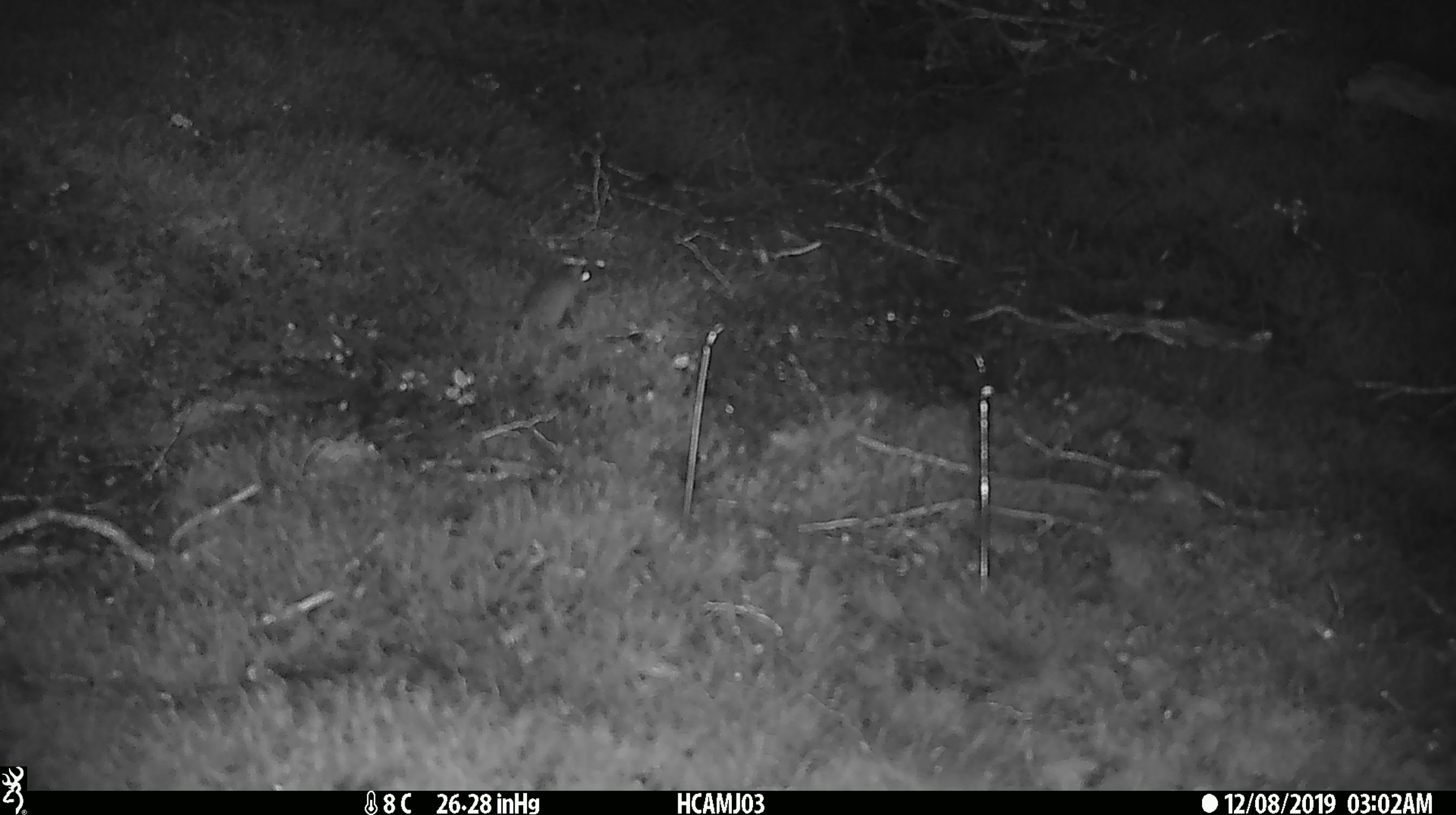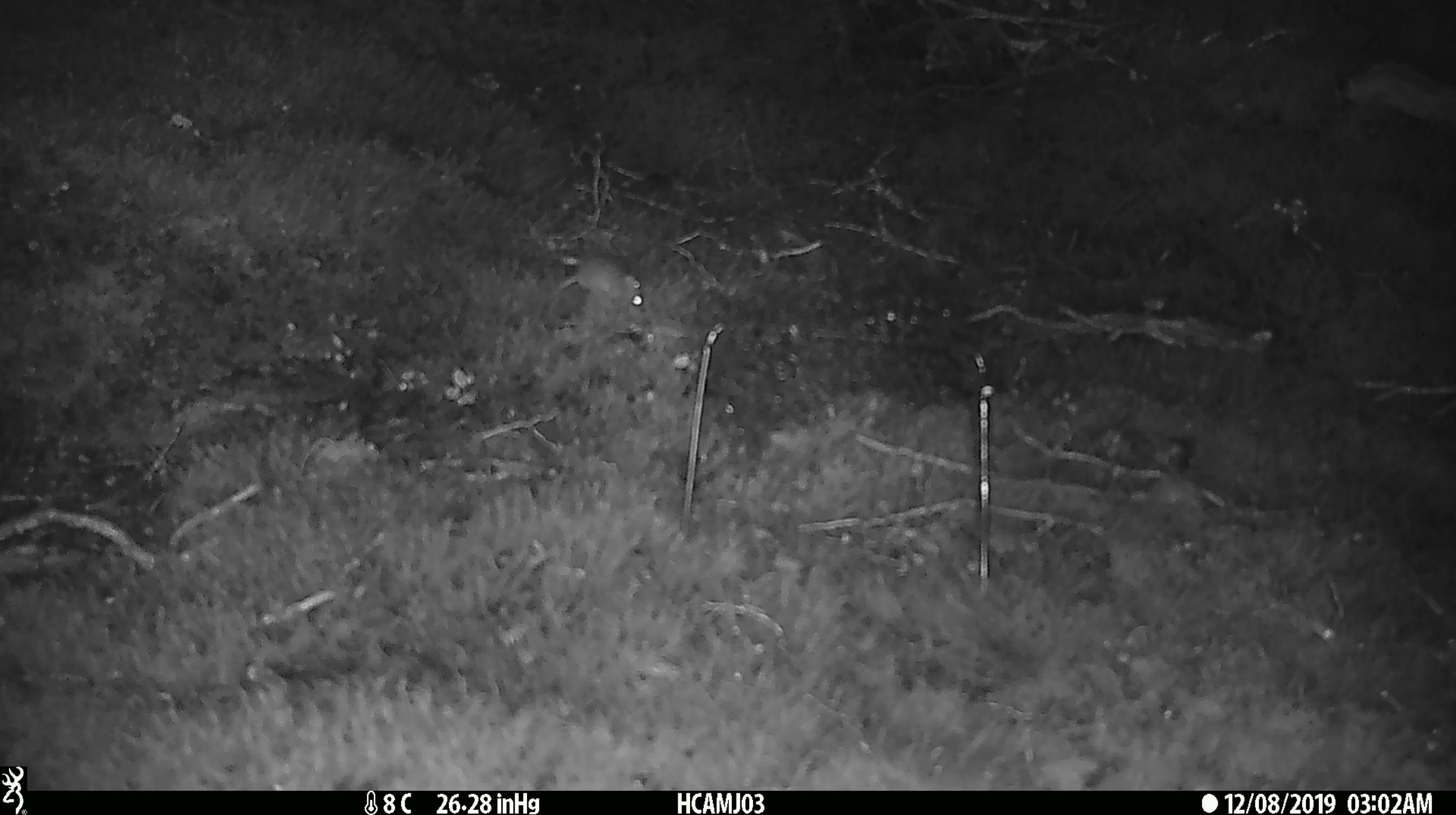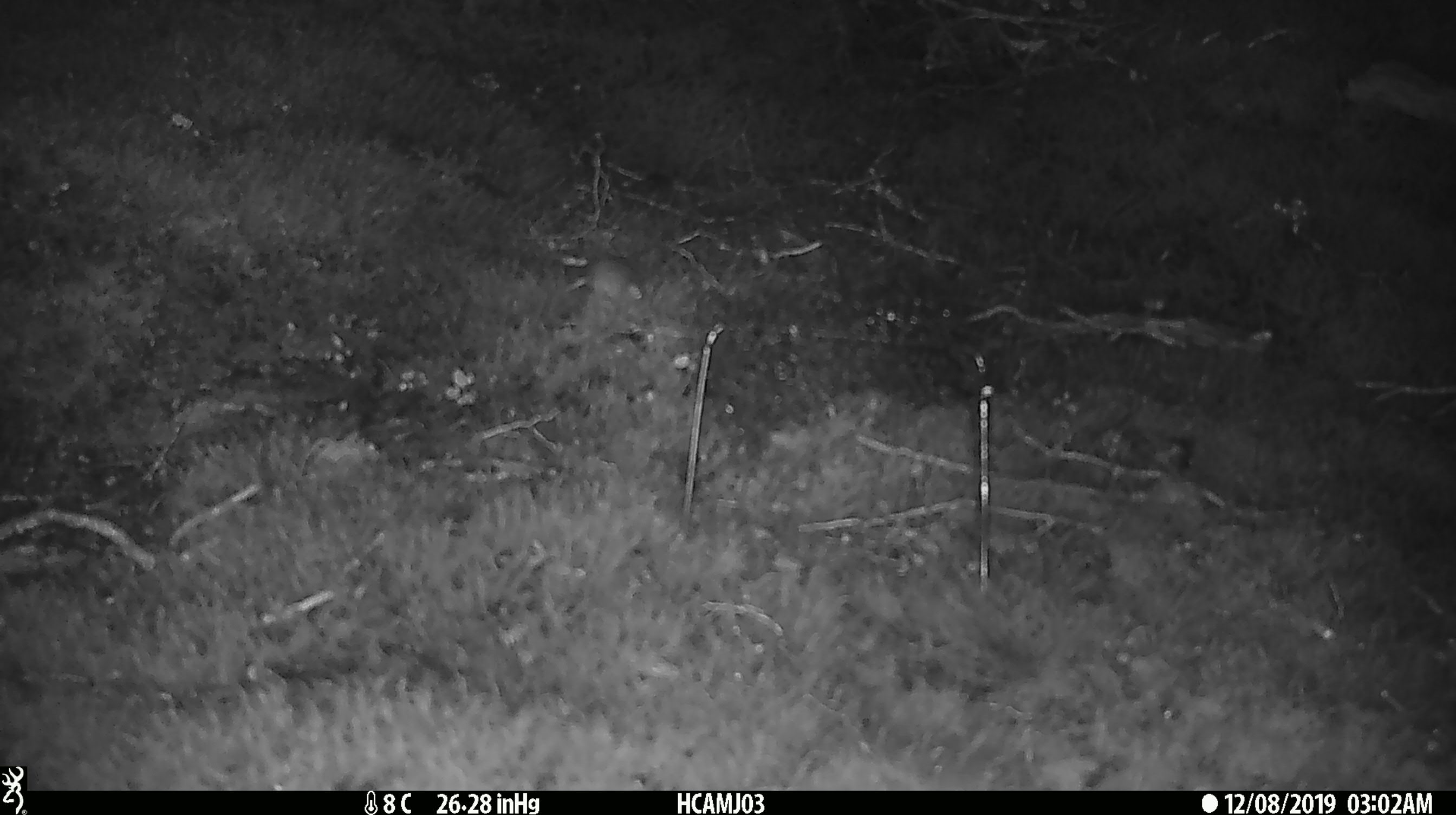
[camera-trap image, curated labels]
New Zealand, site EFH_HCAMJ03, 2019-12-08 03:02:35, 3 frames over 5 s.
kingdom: Animalia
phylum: Chordata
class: Mammalia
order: Rodentia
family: Muridae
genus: Mus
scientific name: Mus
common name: mouse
Mouse (Mus).